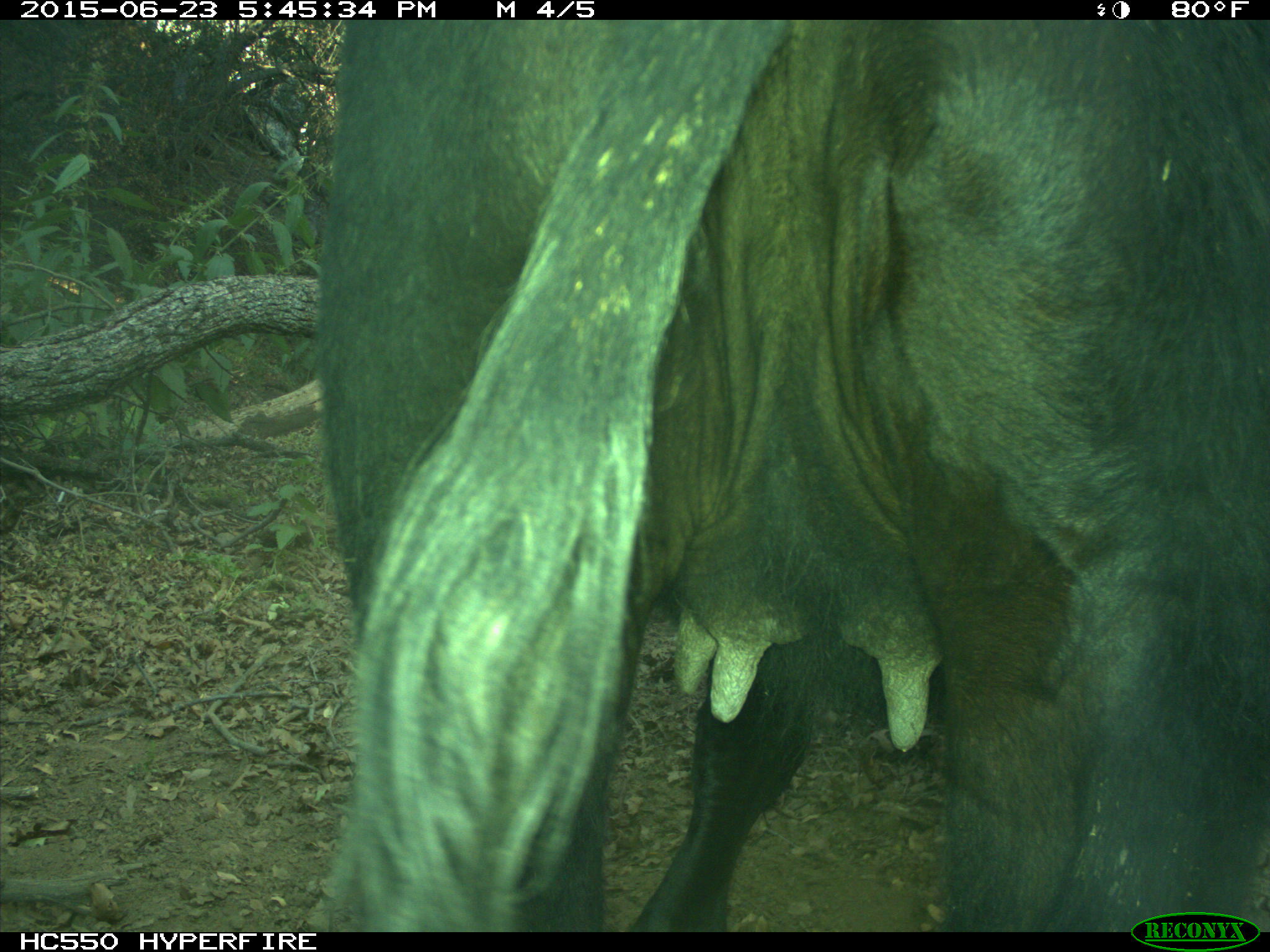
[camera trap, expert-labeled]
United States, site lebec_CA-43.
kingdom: Animalia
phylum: Chordata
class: Mammalia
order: Artiodactyla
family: Bovidae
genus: Bos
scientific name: Bos taurus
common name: domestic cow